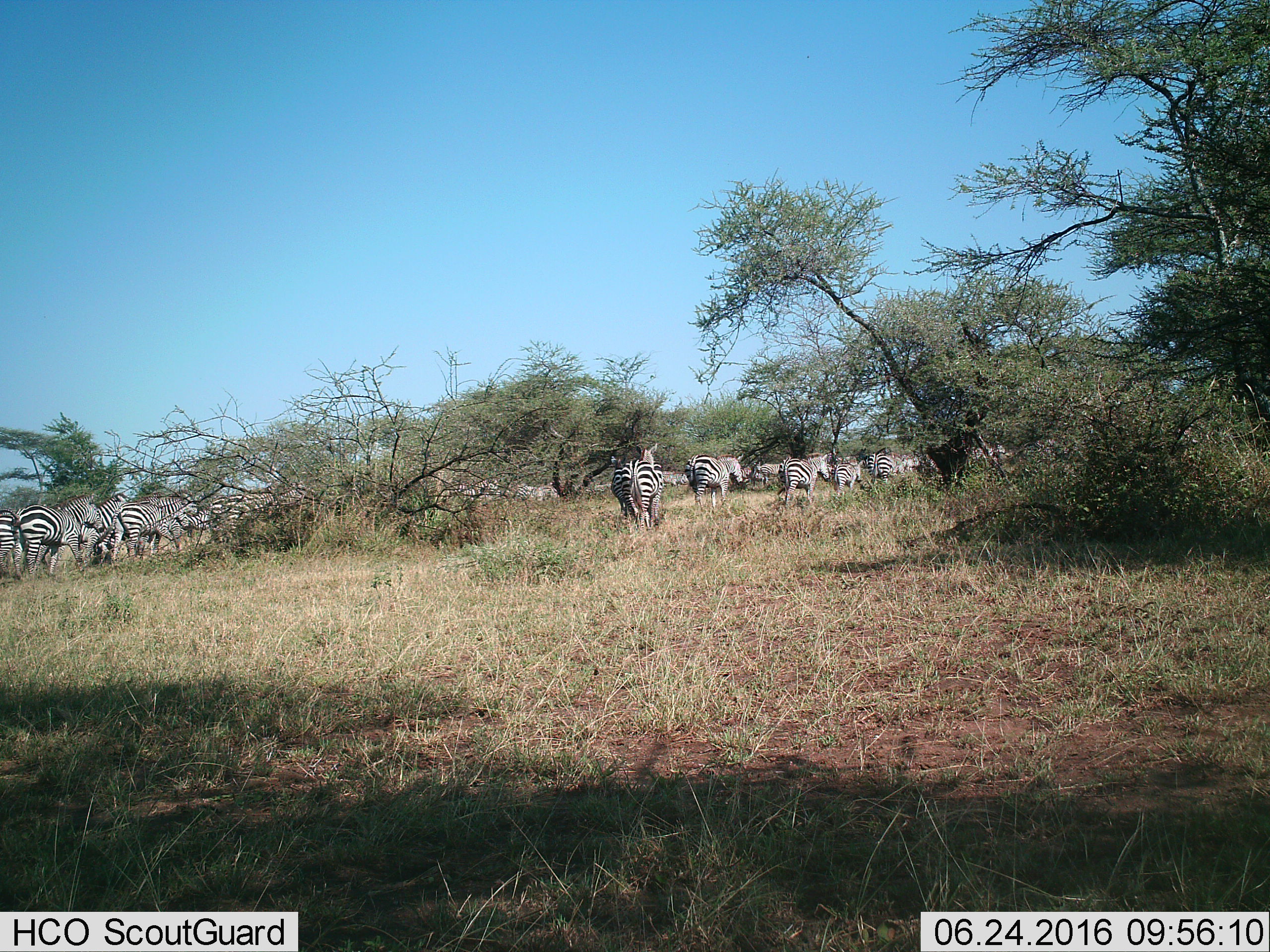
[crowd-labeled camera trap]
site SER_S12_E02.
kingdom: Animalia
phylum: Chordata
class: Mammalia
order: Perissodactyla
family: Equidae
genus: Equus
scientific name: Equus quagga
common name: plains zebra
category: zebraplains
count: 11-50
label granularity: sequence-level